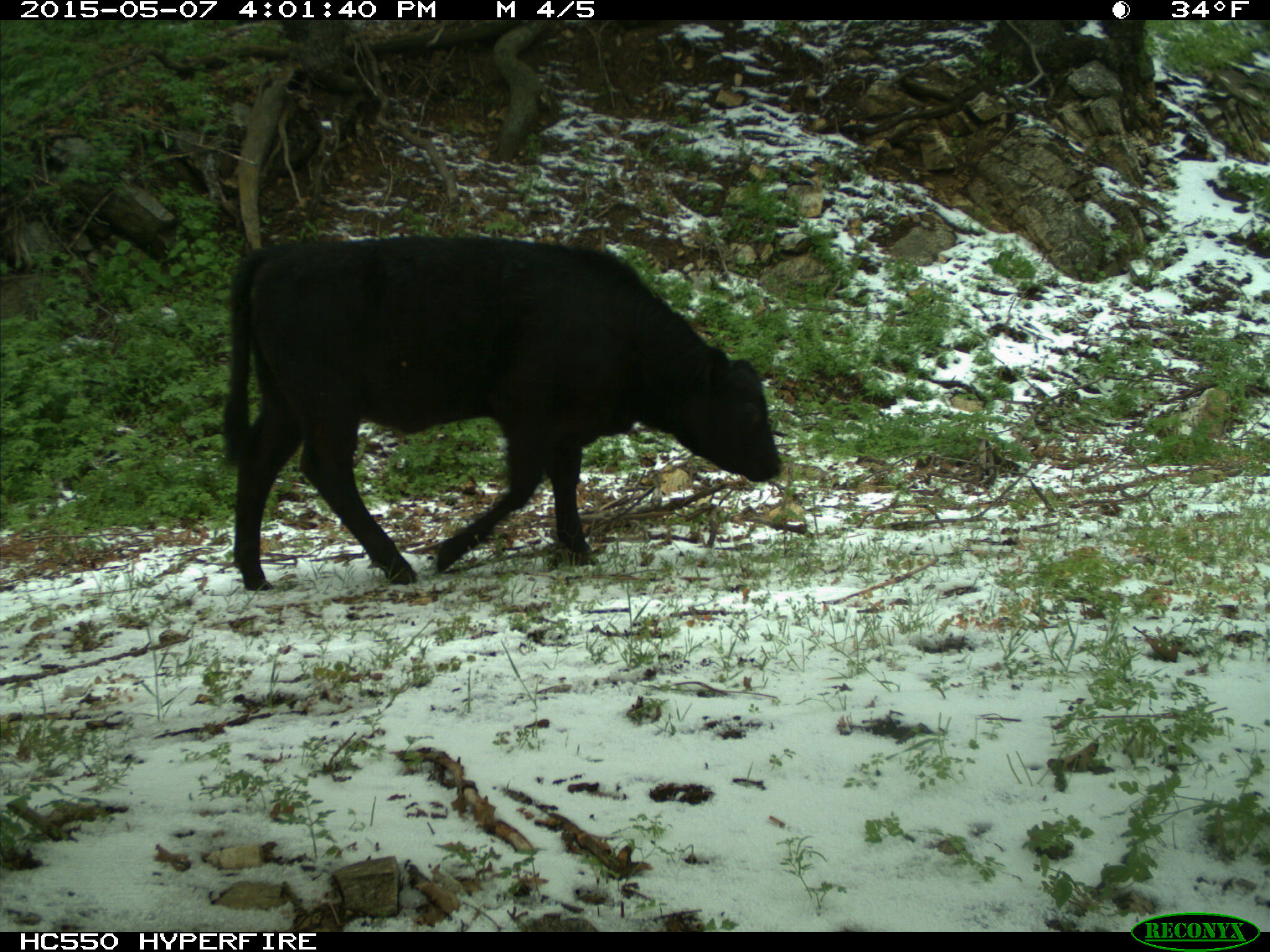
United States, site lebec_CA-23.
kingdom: Animalia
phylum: Chordata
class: Mammalia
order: Artiodactyla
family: Bovidae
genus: Bos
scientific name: Bos taurus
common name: domestic cow